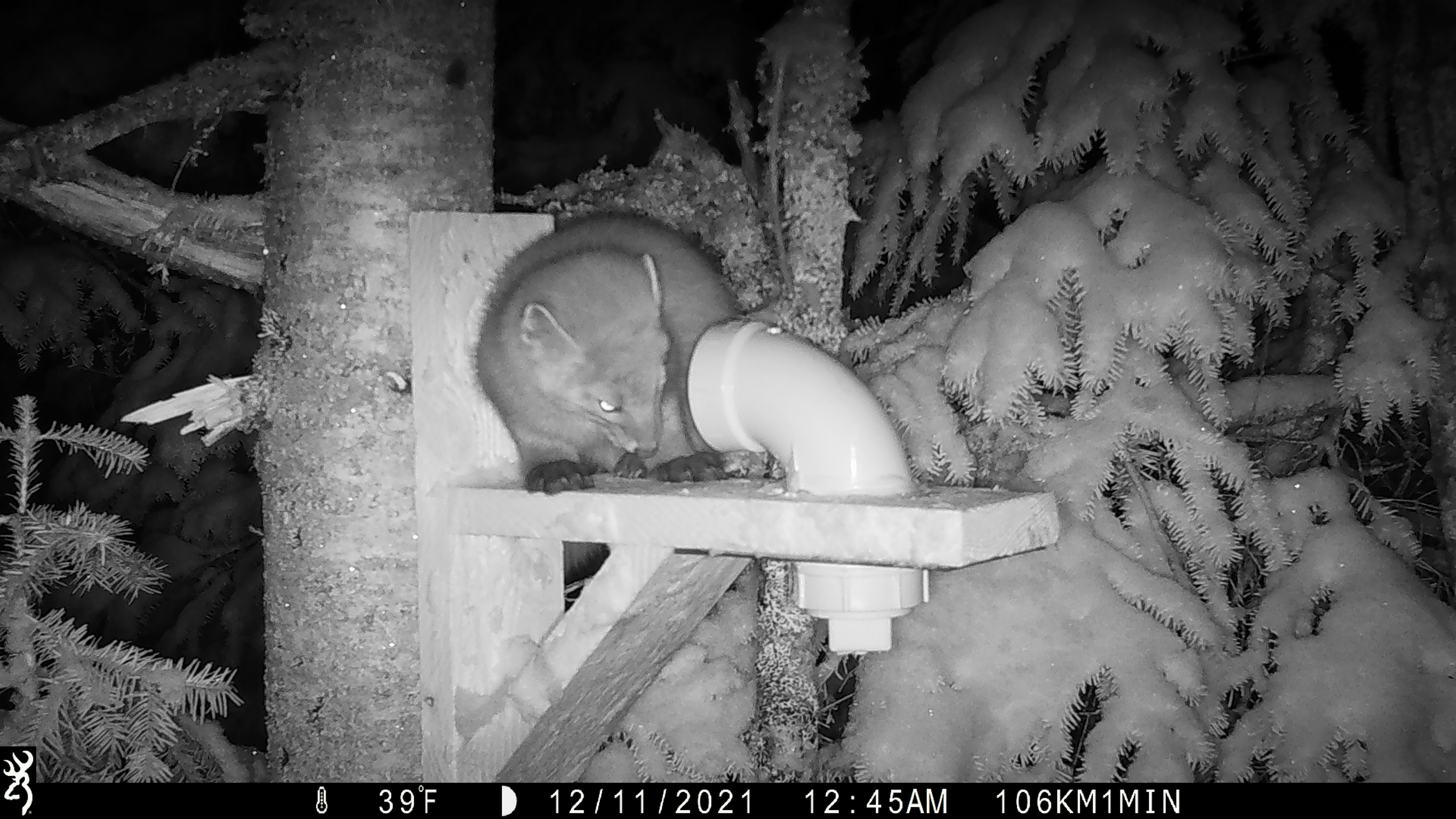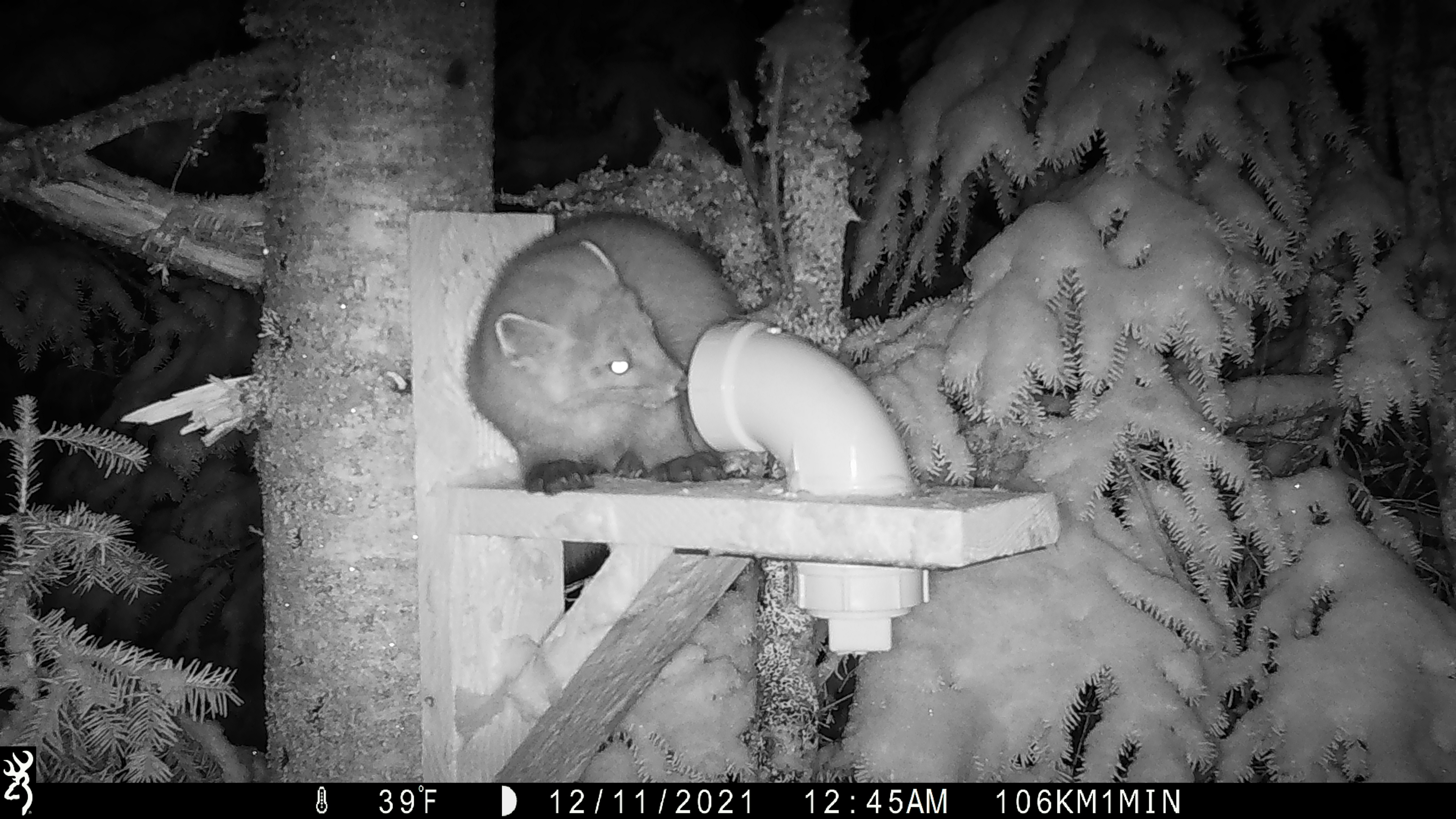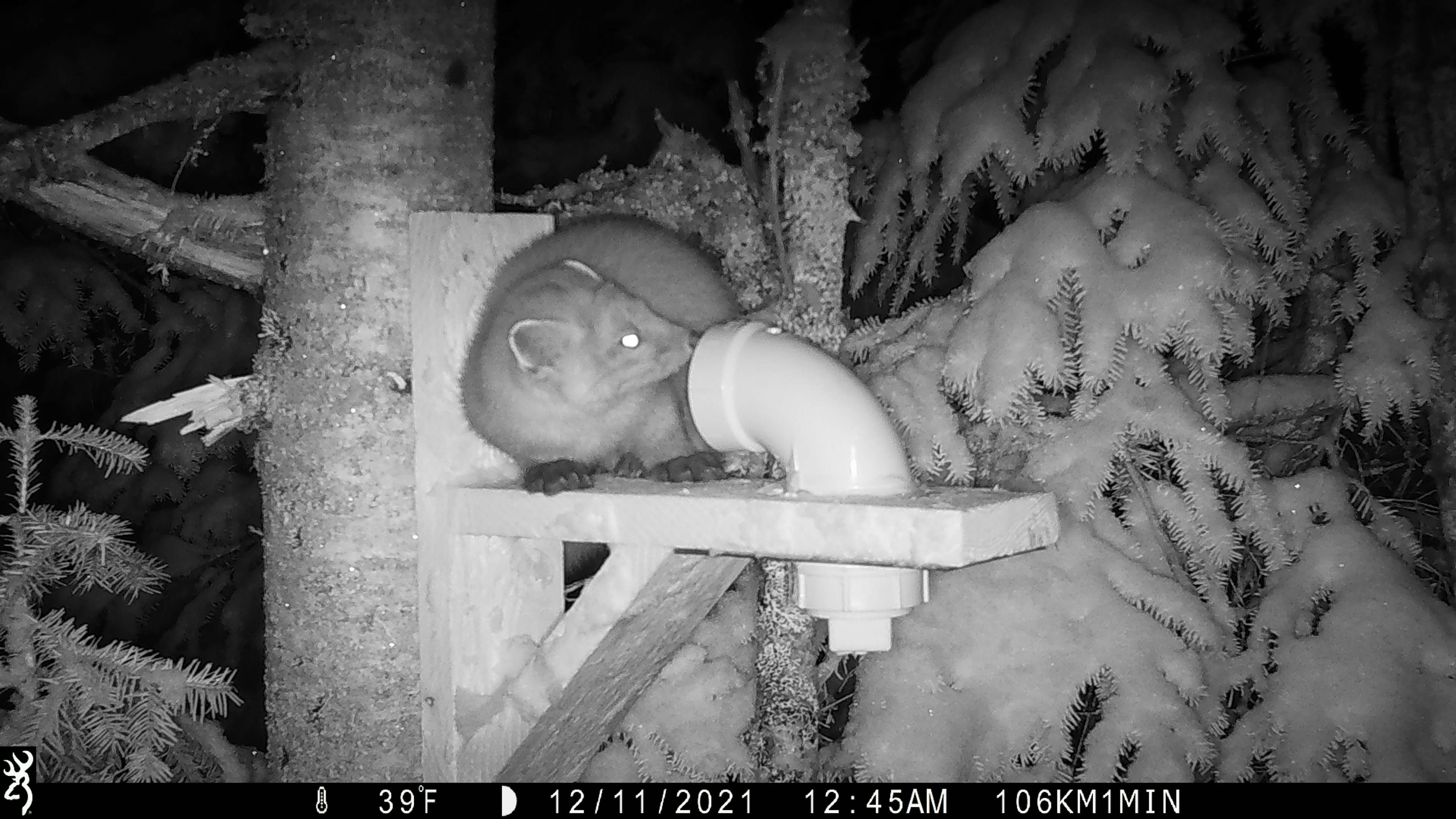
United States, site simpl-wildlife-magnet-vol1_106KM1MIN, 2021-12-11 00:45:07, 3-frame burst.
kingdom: Animalia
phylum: Chordata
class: Mammalia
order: Carnivora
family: Mustelidae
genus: Martes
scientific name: Martes americana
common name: american marten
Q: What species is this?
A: American marten (Martes americana).